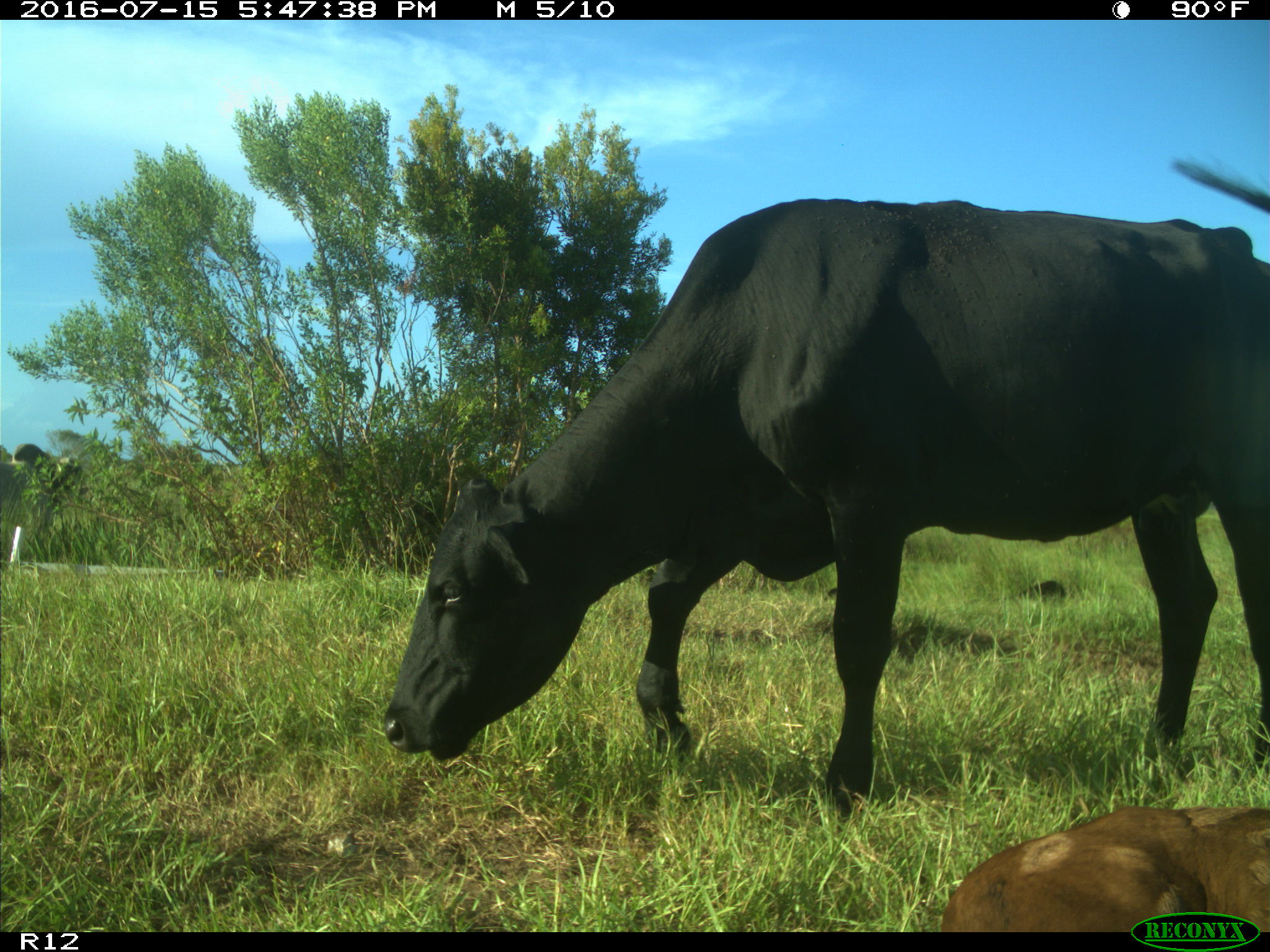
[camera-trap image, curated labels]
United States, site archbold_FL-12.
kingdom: Animalia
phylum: Chordata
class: Mammalia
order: Artiodactyla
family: Bovidae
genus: Bos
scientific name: Bos taurus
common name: domestic cow